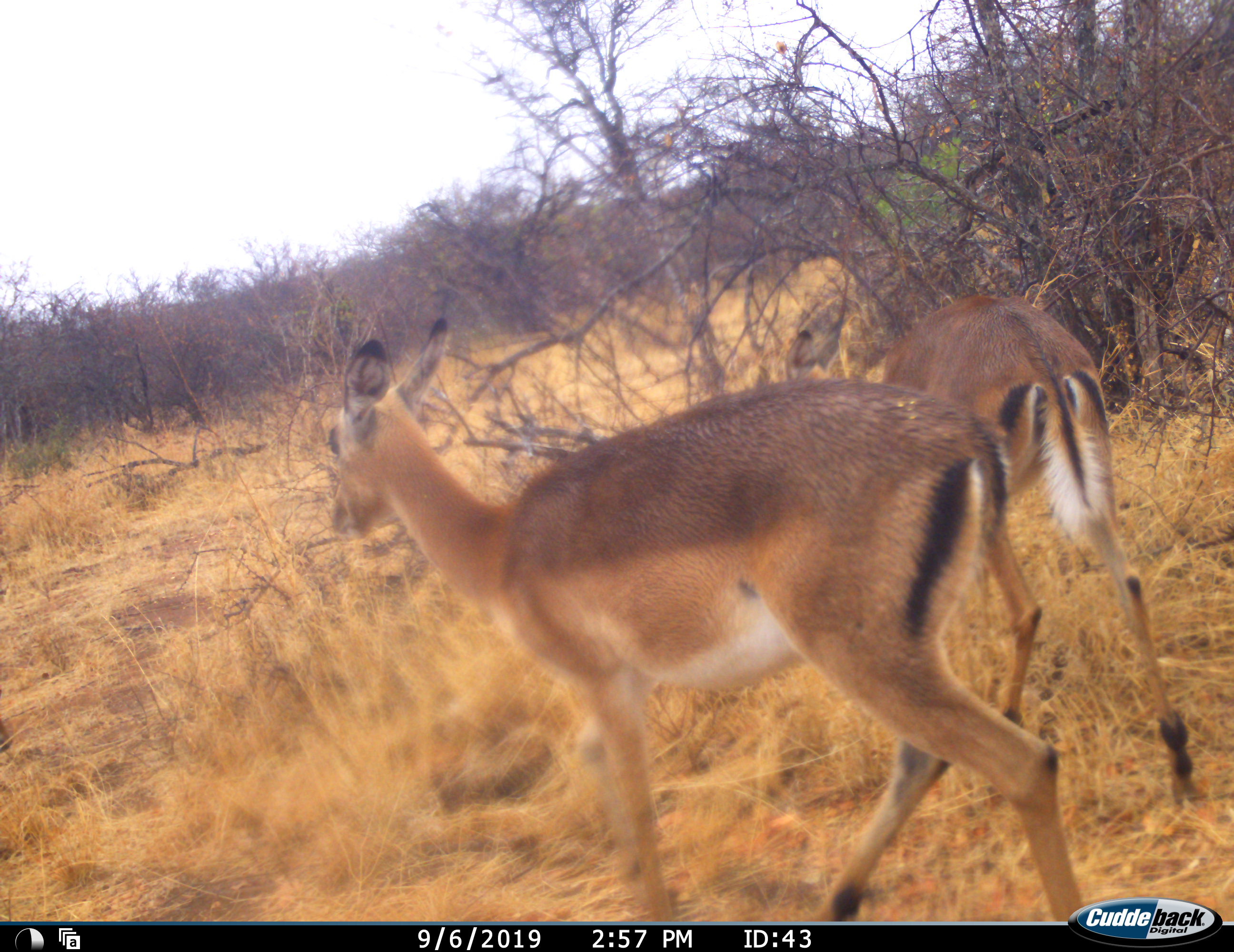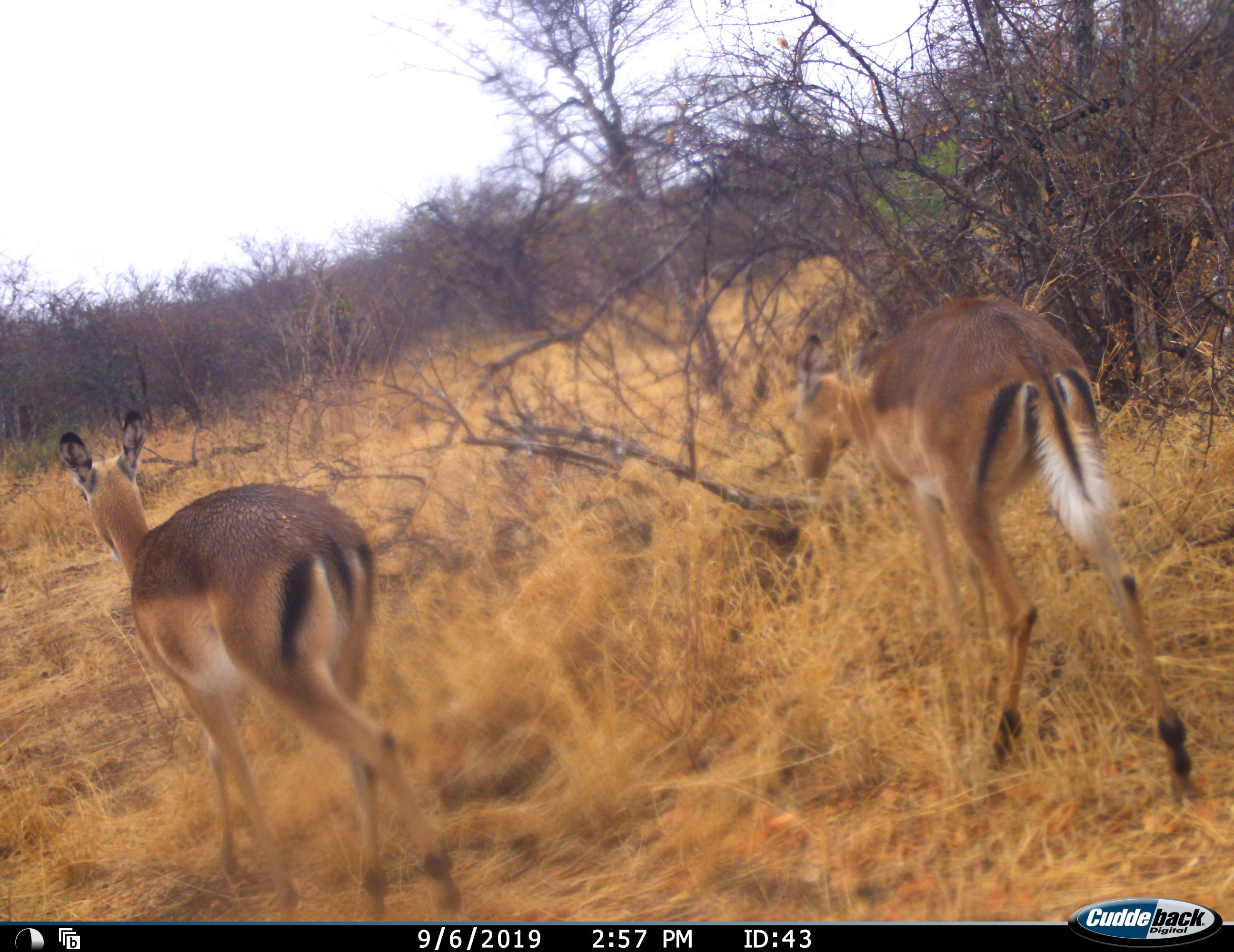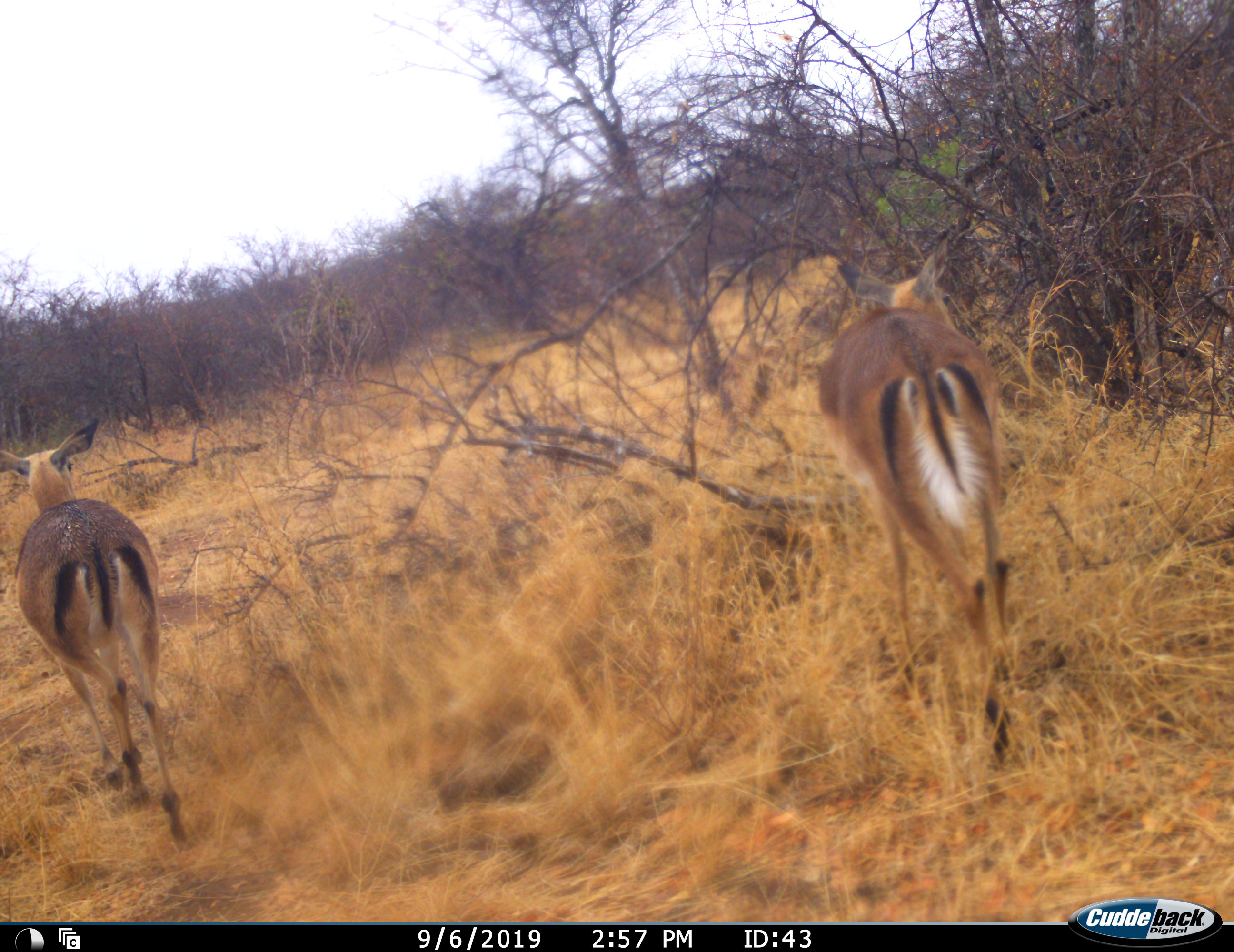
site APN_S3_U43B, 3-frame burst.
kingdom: Animalia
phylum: Chordata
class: Mammalia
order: Artiodactyla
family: Bovidae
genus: Aepyceros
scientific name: Aepyceros melampus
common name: impala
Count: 2.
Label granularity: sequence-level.